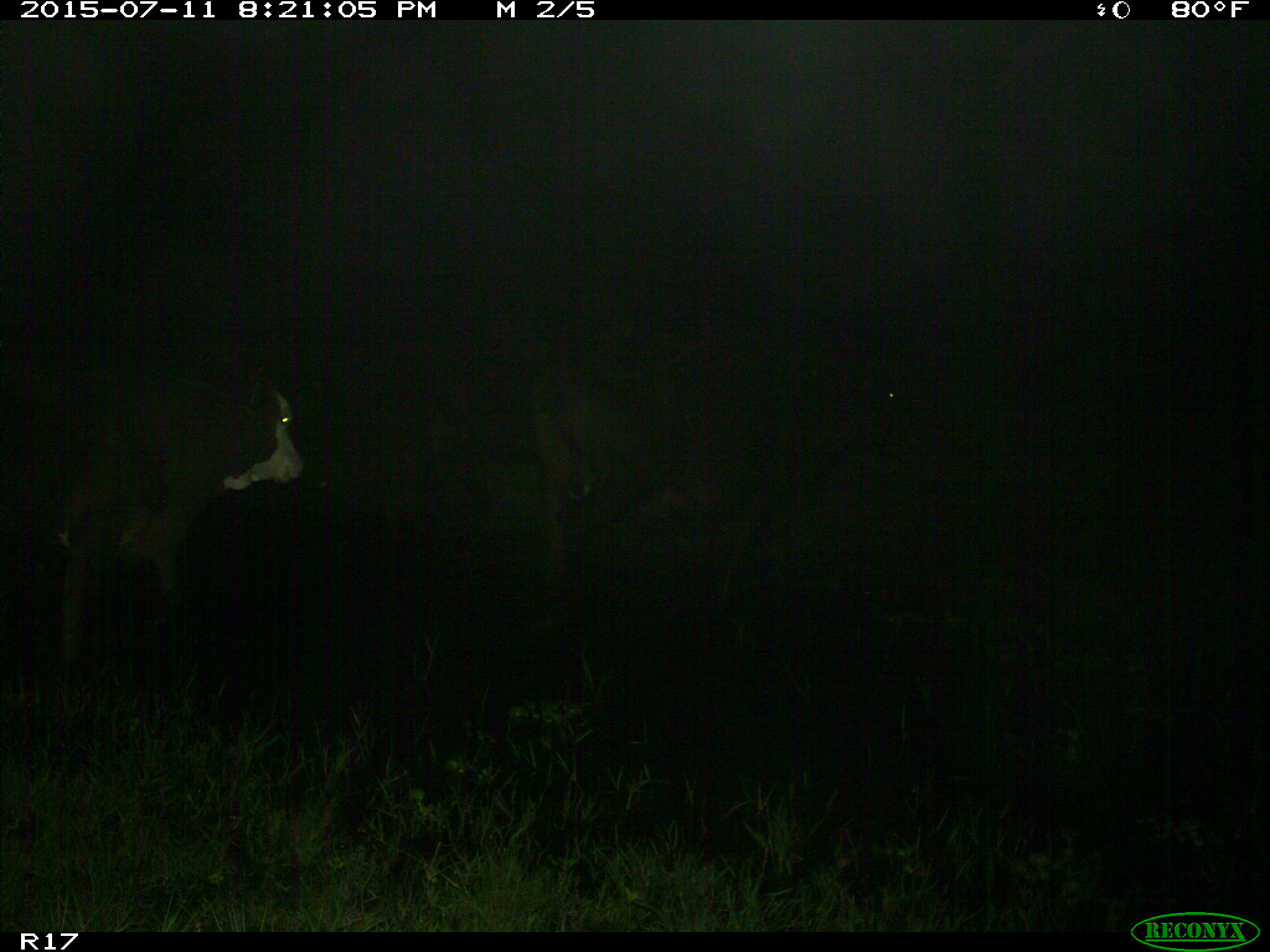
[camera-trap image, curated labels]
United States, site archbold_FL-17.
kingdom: Animalia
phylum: Chordata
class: Mammalia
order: Artiodactyla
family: Bovidae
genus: Bos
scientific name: Bos taurus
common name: domestic cow